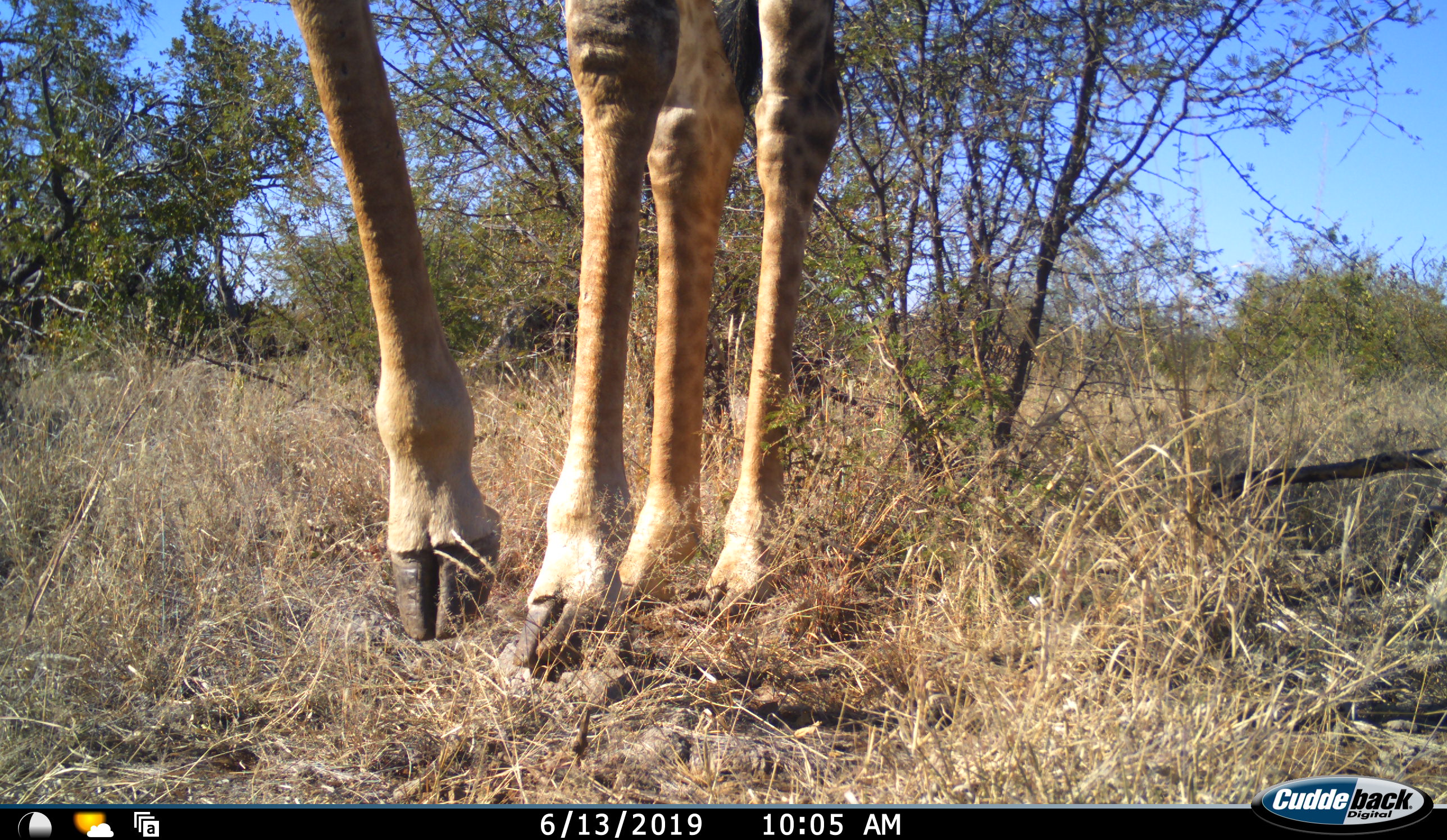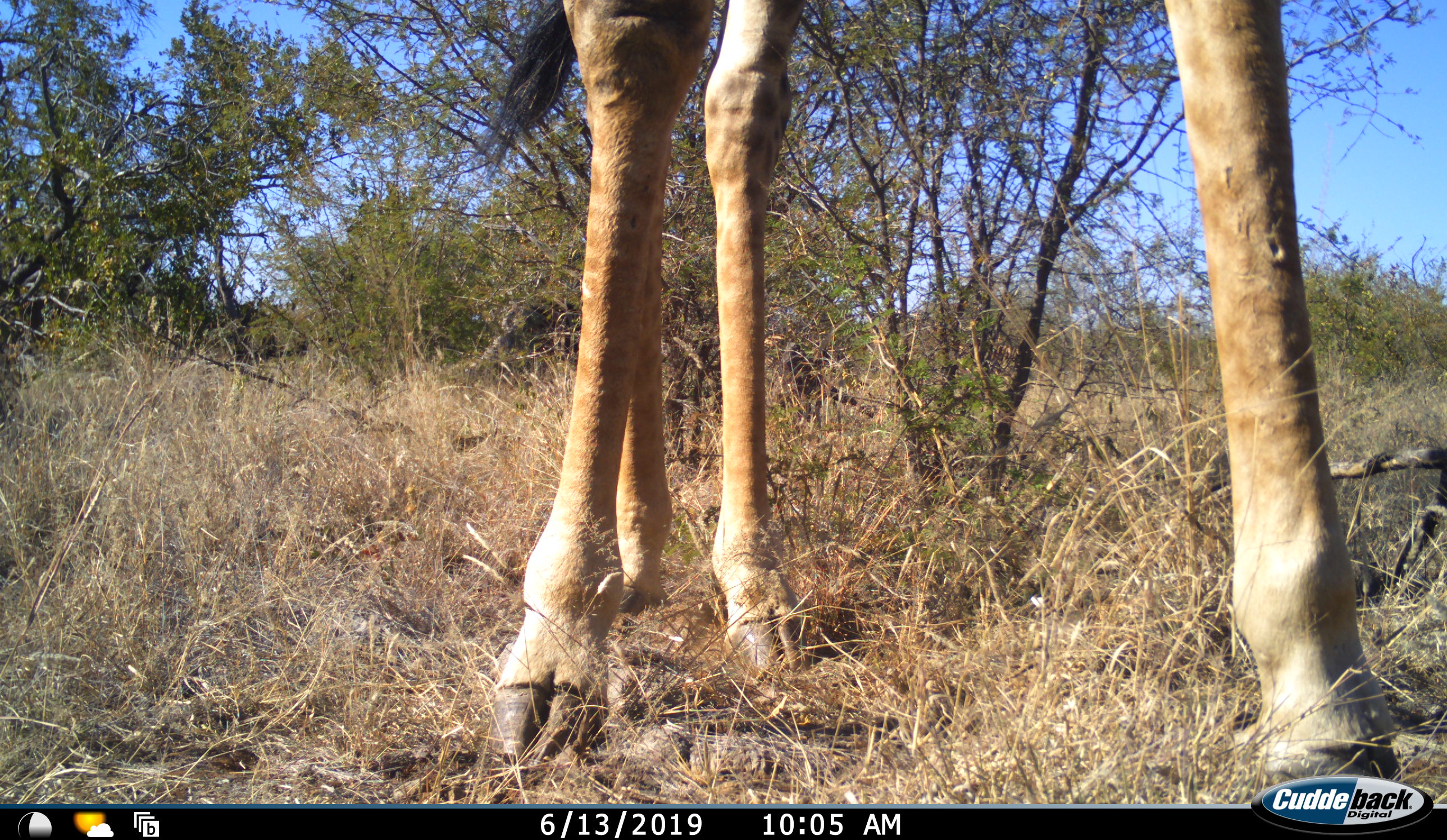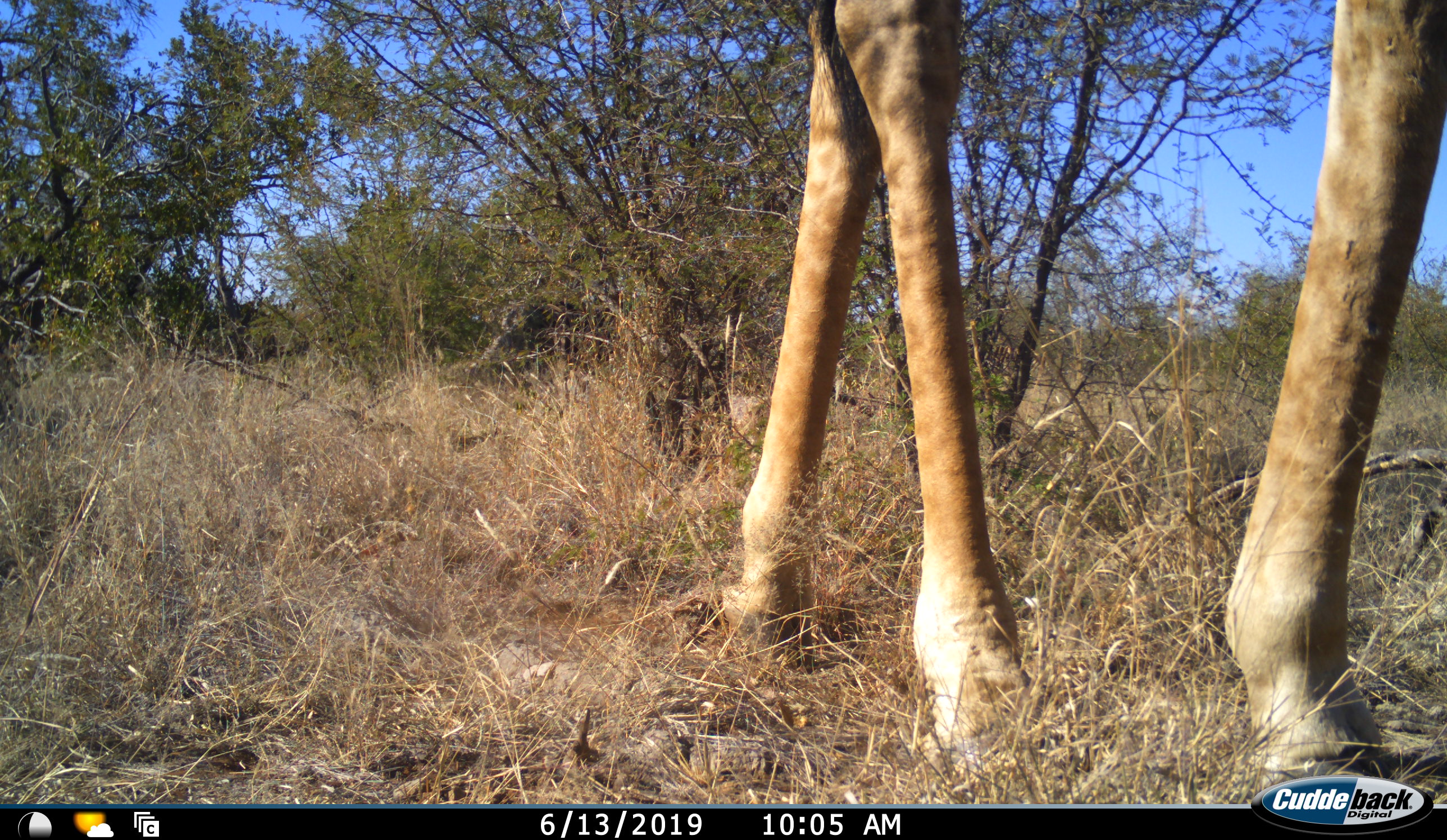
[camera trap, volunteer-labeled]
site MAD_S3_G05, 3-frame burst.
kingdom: Animalia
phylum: Chordata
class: Mammalia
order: Artiodactyla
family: Giraffidae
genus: Giraffa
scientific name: Giraffa camelopardalis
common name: giraffe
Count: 1.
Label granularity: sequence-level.